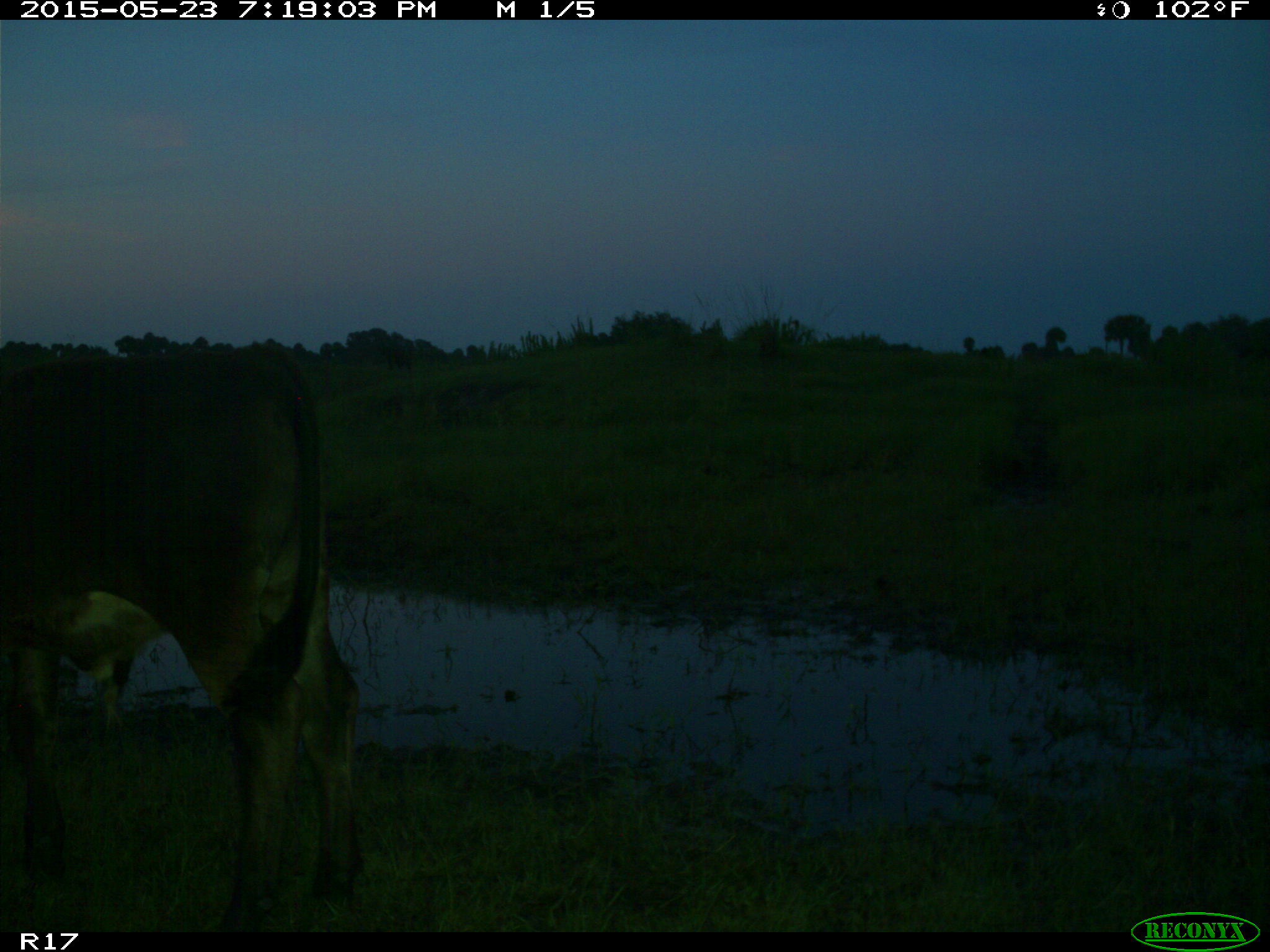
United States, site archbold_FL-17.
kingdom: Animalia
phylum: Chordata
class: Mammalia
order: Artiodactyla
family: Bovidae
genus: Bos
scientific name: Bos taurus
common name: domestic cow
Bos taurus (domestic cow).